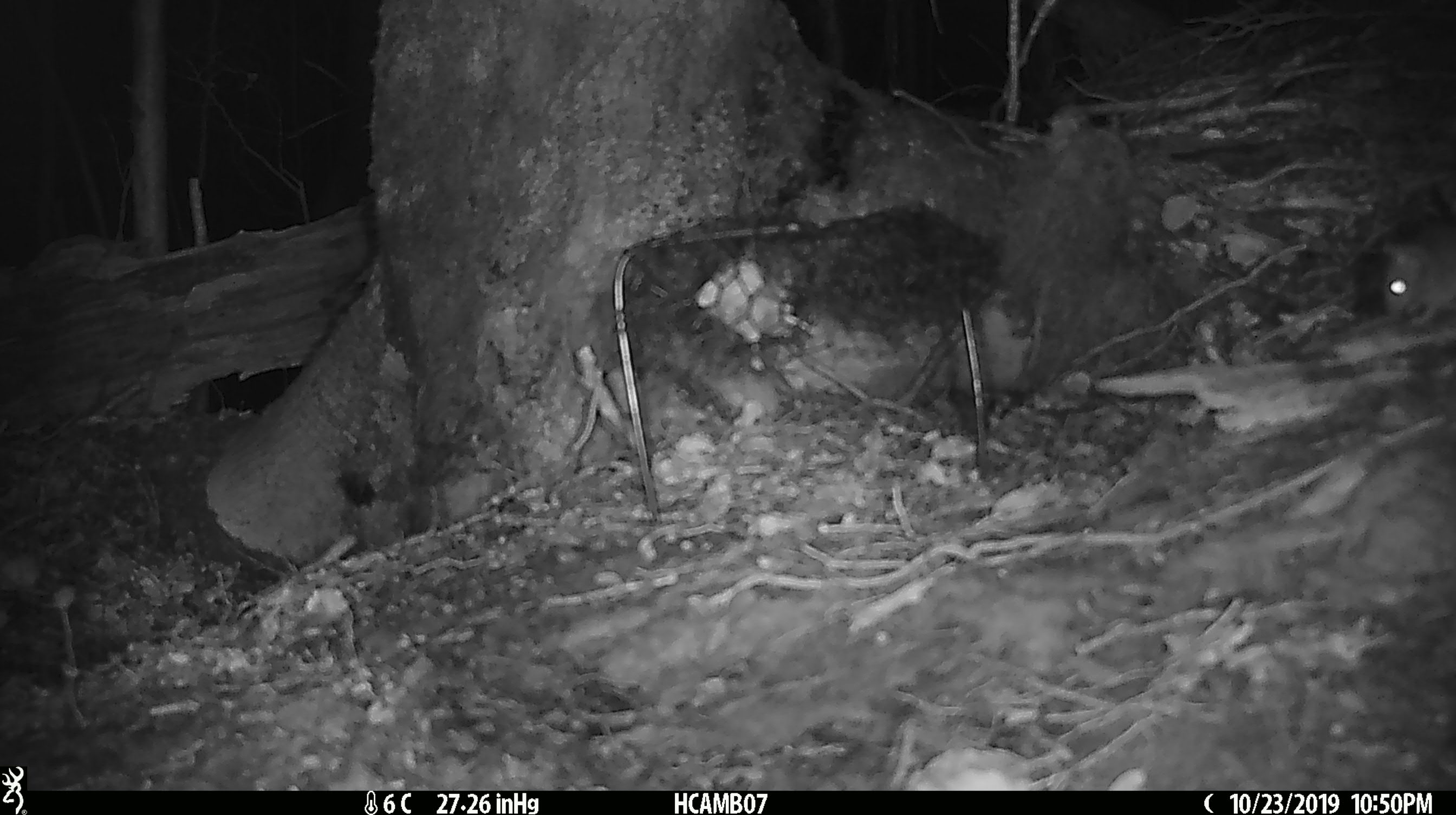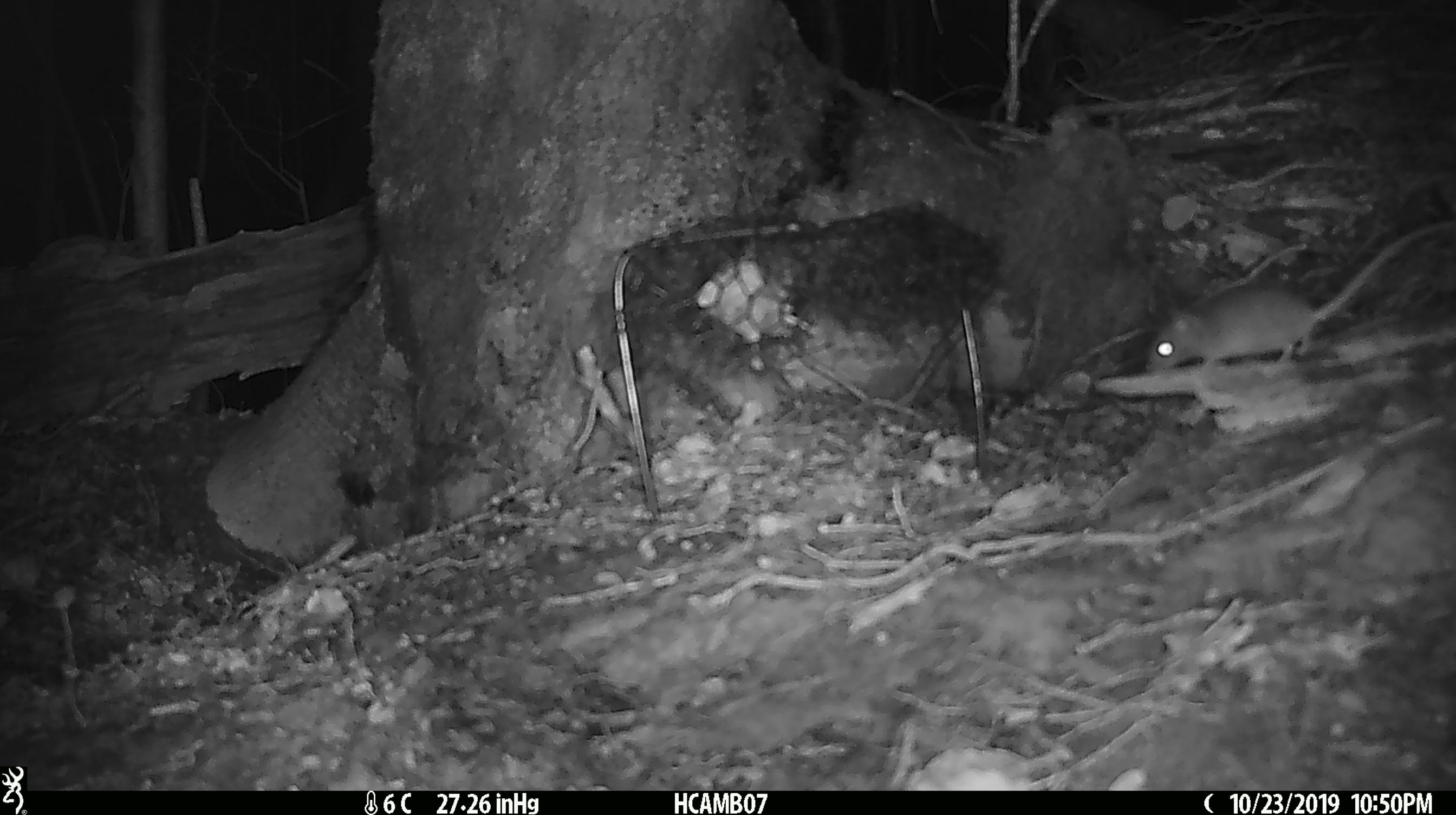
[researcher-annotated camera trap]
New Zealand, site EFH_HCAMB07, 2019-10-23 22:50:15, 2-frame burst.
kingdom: Animalia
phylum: Chordata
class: Mammalia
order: Rodentia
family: Muridae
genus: Mus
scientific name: Mus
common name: mouse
Mouse (Mus).